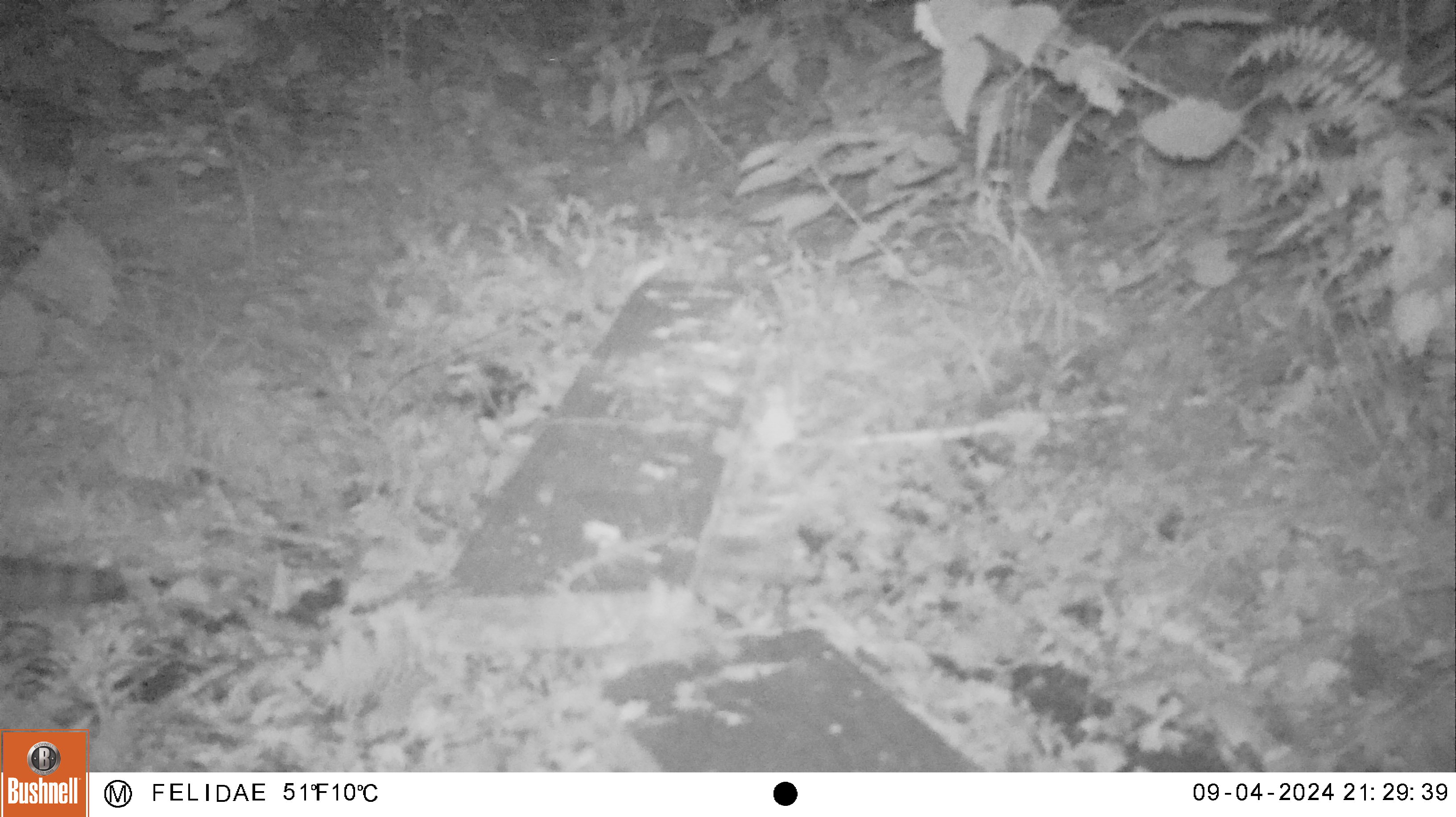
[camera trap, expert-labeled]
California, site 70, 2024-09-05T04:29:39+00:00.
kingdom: Animalia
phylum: Chordata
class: Mammalia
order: Carnivora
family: Procyonidae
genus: Procyon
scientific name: Procyon lotor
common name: raccoon